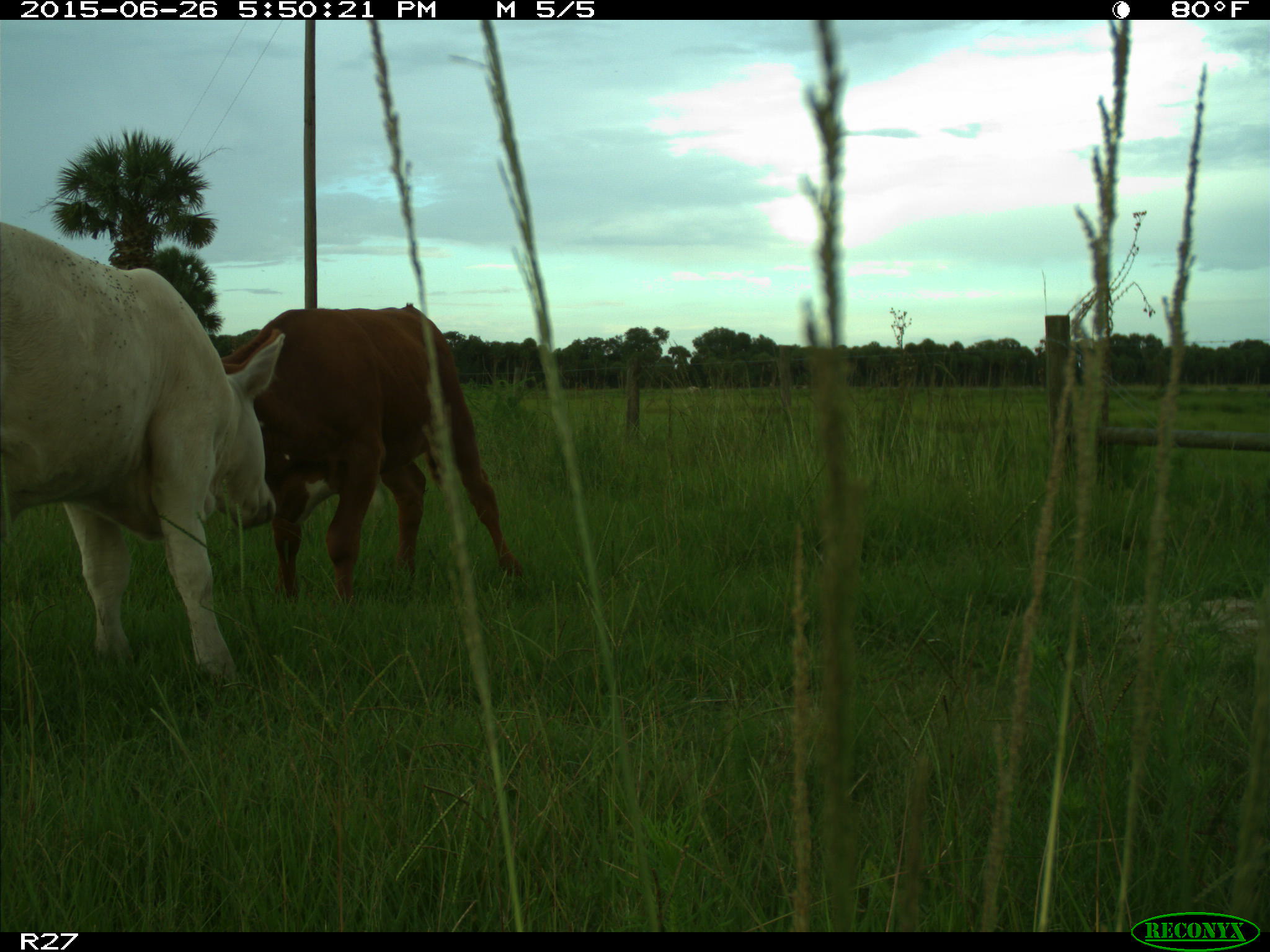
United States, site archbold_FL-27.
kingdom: Animalia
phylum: Chordata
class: Mammalia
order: Artiodactyla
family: Bovidae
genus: Bos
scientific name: Bos taurus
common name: domestic cow